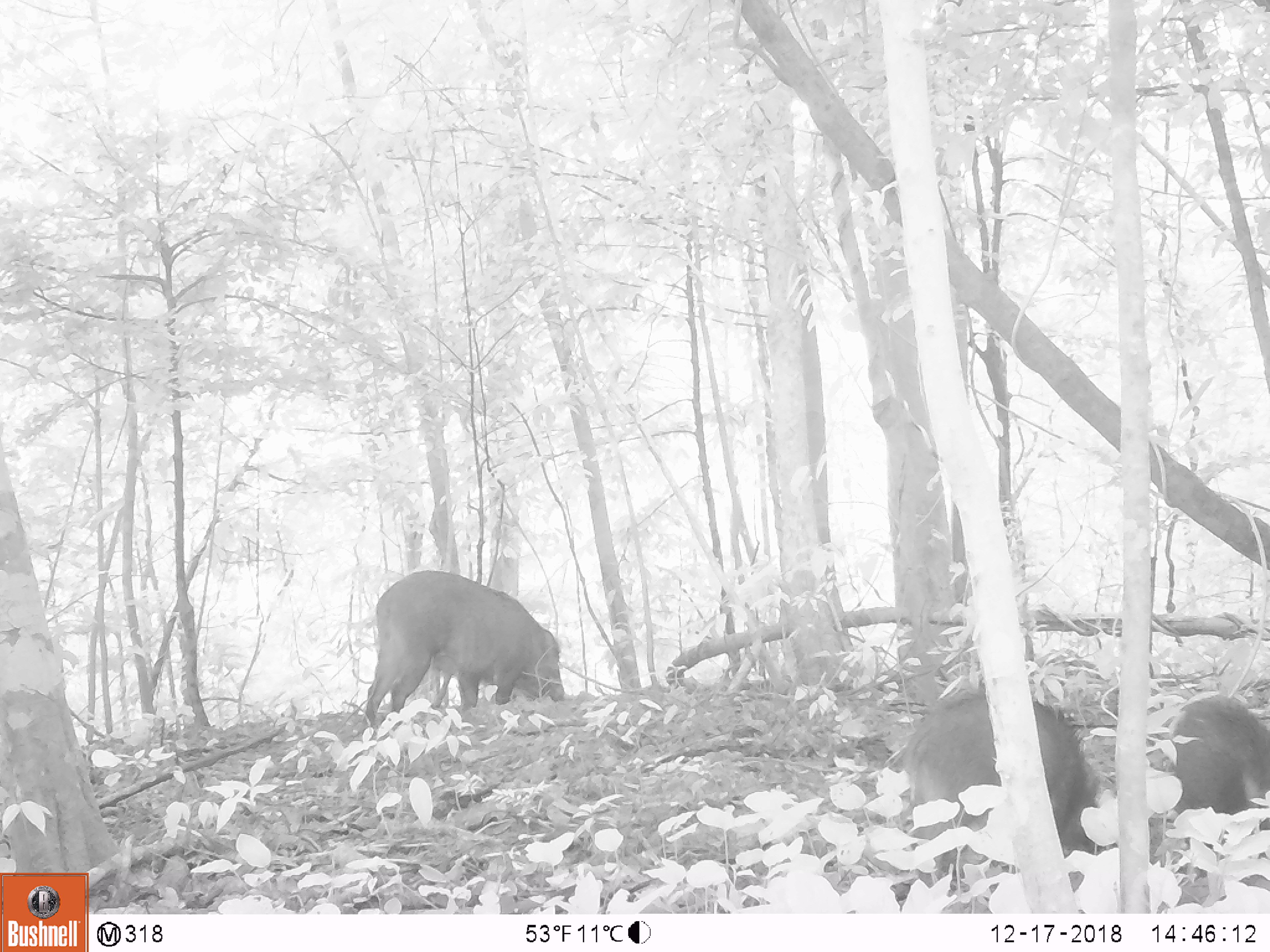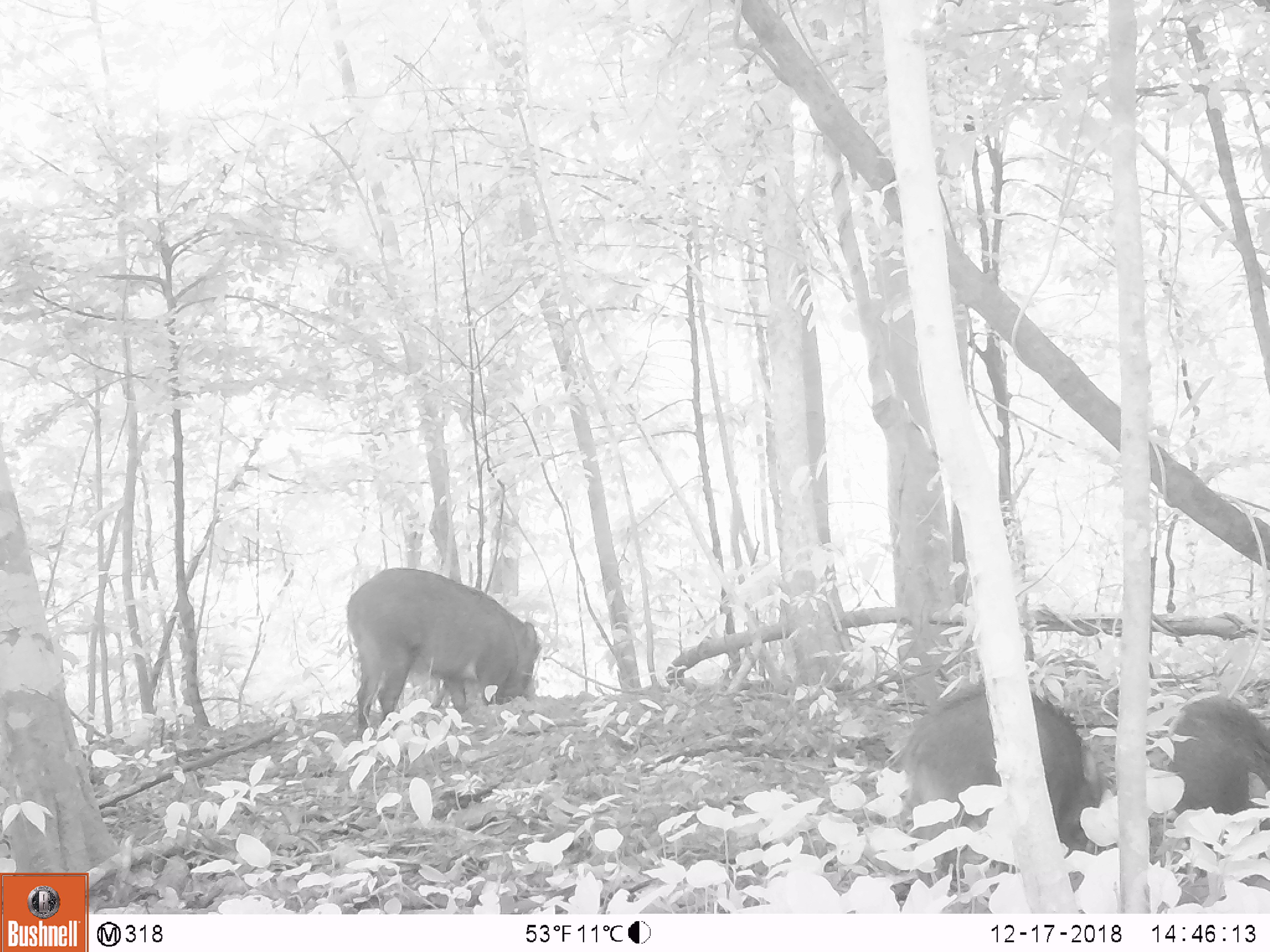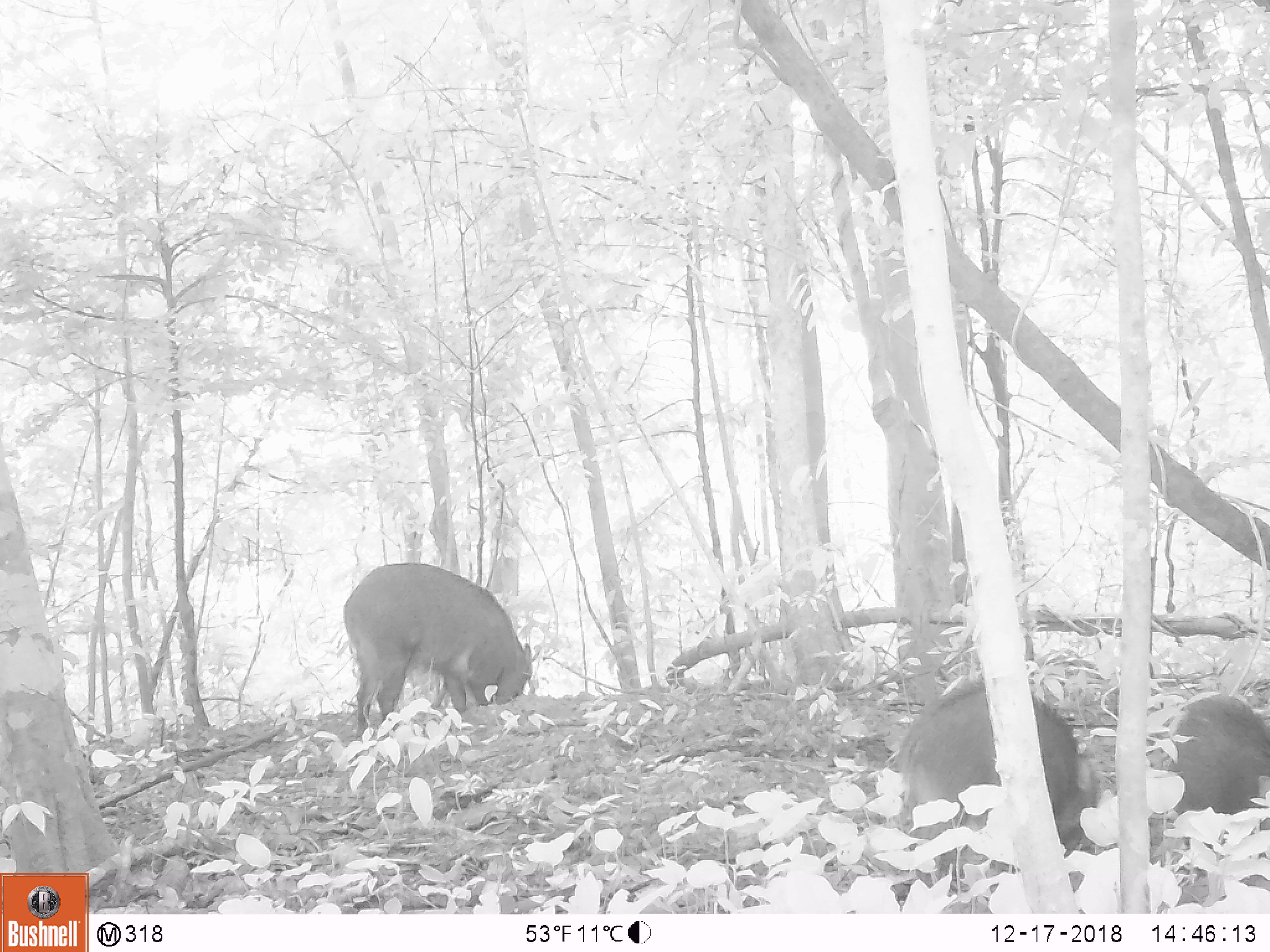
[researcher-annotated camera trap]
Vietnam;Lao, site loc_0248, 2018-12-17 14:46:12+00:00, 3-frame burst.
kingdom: Animalia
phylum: Chordata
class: Mammalia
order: Artiodactyla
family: Suidae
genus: Sus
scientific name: Sus scrofa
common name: eurasian wild pig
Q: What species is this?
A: Eurasian wild pig (Sus scrofa).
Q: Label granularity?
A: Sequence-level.